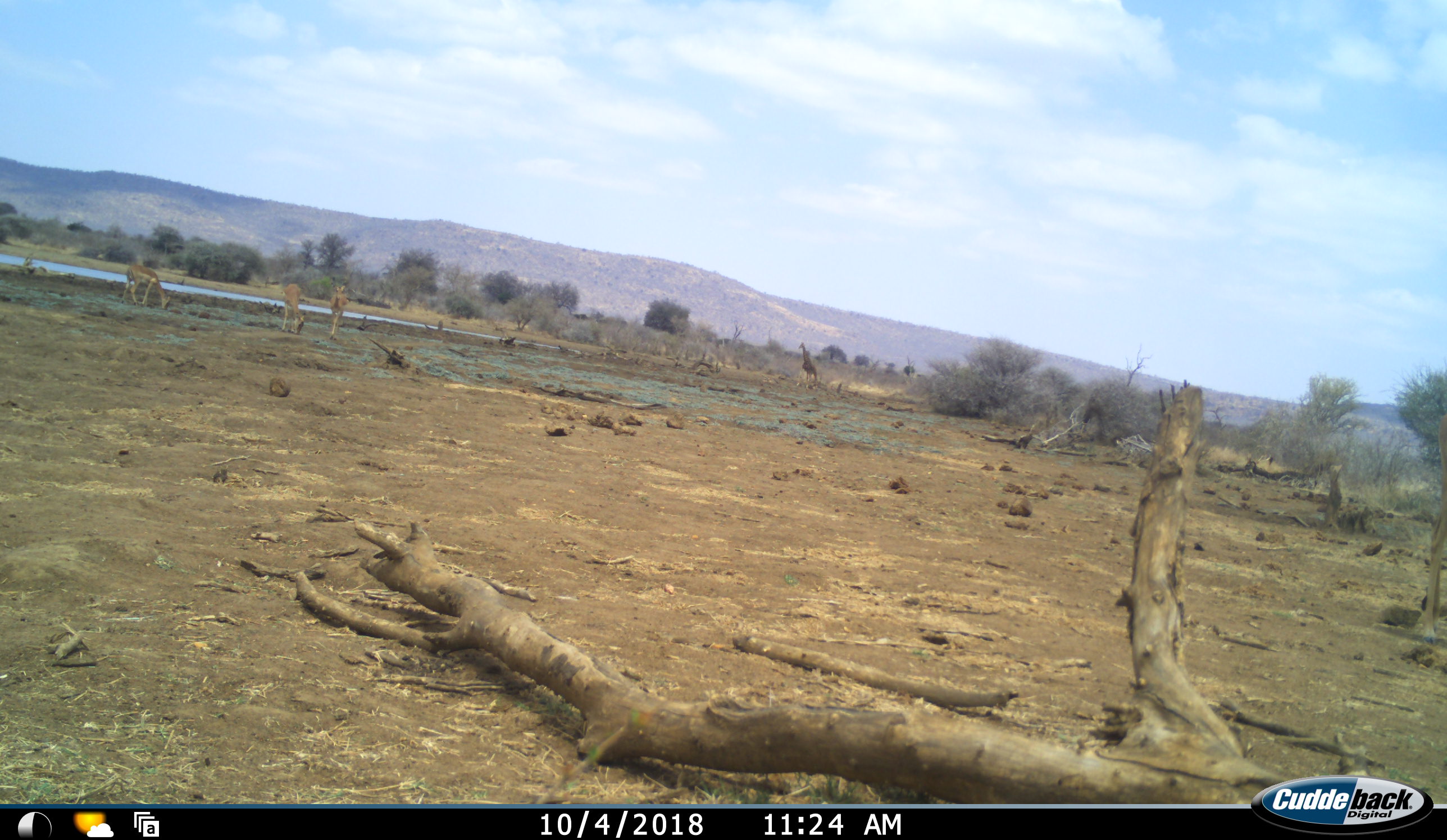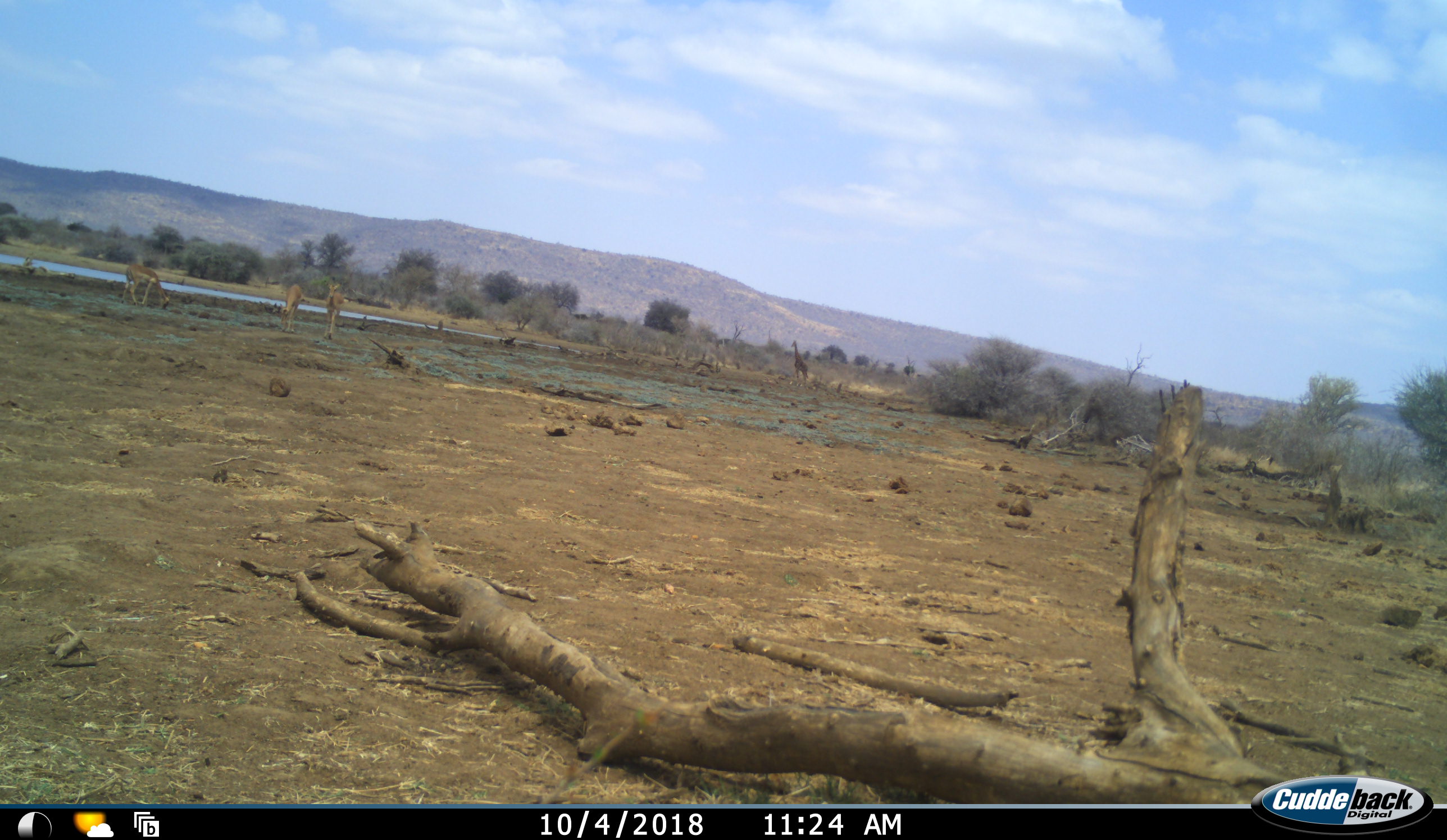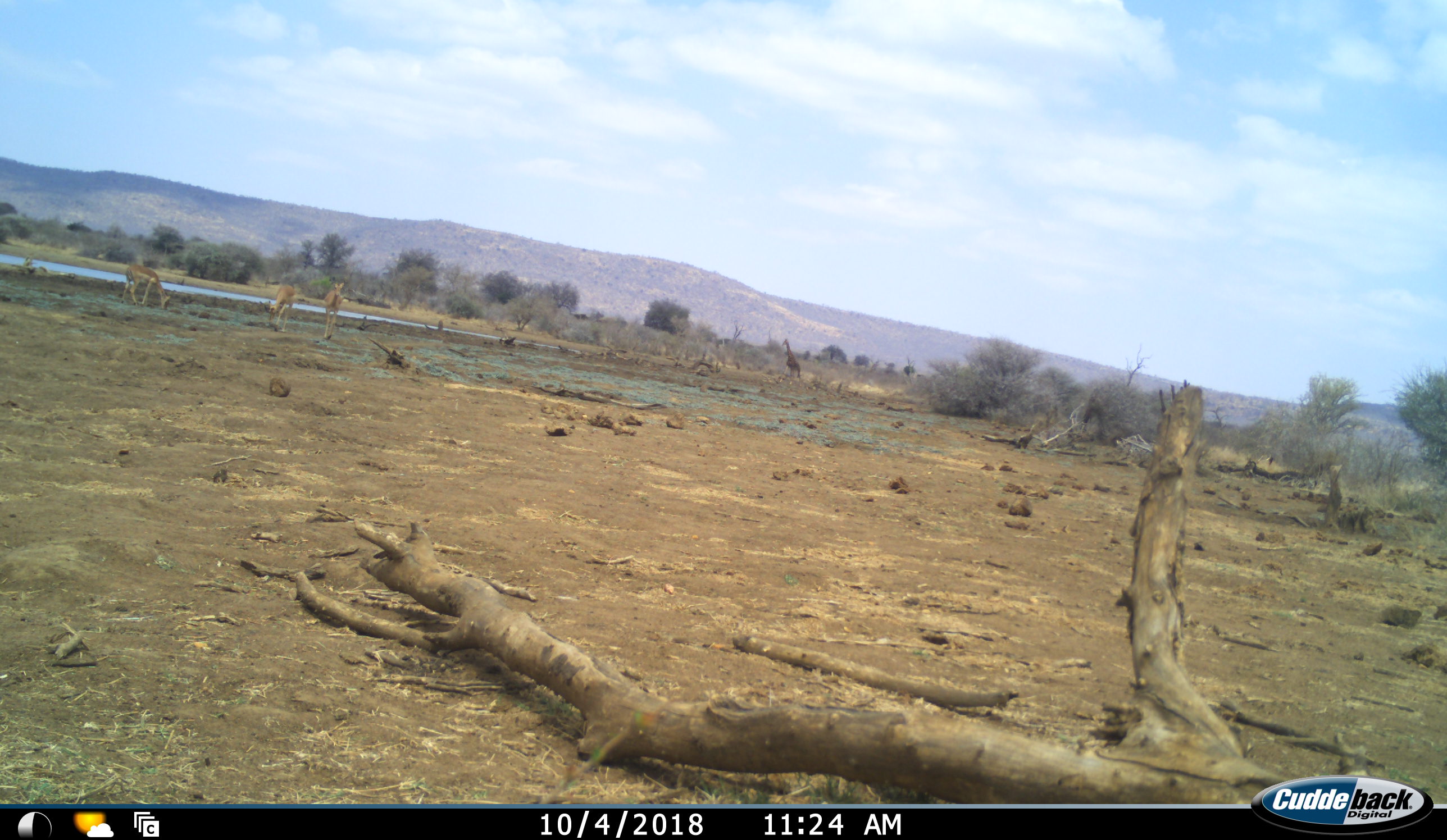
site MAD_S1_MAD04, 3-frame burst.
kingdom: Animalia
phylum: Chordata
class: Mammalia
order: Artiodactyla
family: Giraffidae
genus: Giraffa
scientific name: Giraffa camelopardalis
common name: giraffe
Giraffe (Giraffa camelopardalis), count 1. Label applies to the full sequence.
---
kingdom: Animalia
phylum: Chordata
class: Mammalia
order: Artiodactyla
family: Bovidae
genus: Aepyceros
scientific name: Aepyceros melampus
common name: impala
Impala (Aepyceros melampus), count 3. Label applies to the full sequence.